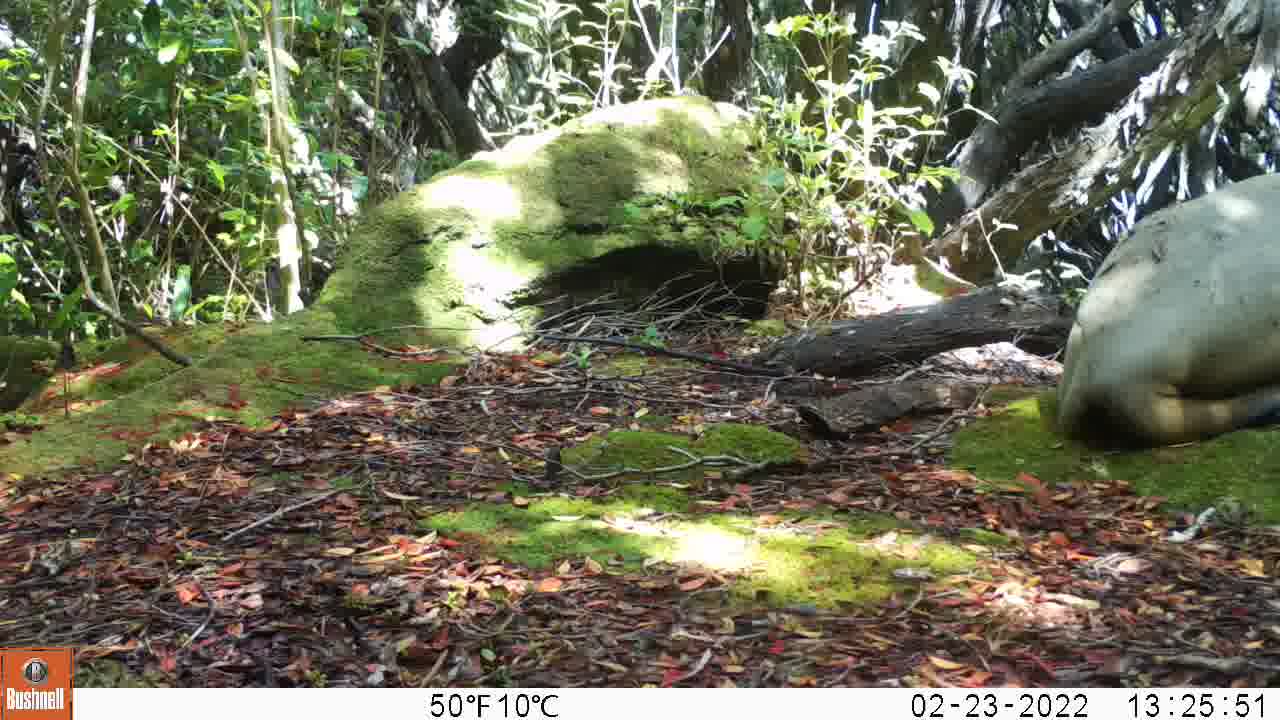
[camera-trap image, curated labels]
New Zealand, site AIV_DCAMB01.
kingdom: Animalia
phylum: Chordata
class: Mammalia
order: Carnivora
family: Otariidae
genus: Phocarctos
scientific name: Phocarctos hookeri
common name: new zealand sea lion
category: sealion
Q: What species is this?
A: Sealion (new zealand sea lion) (Phocarctos hookeri).